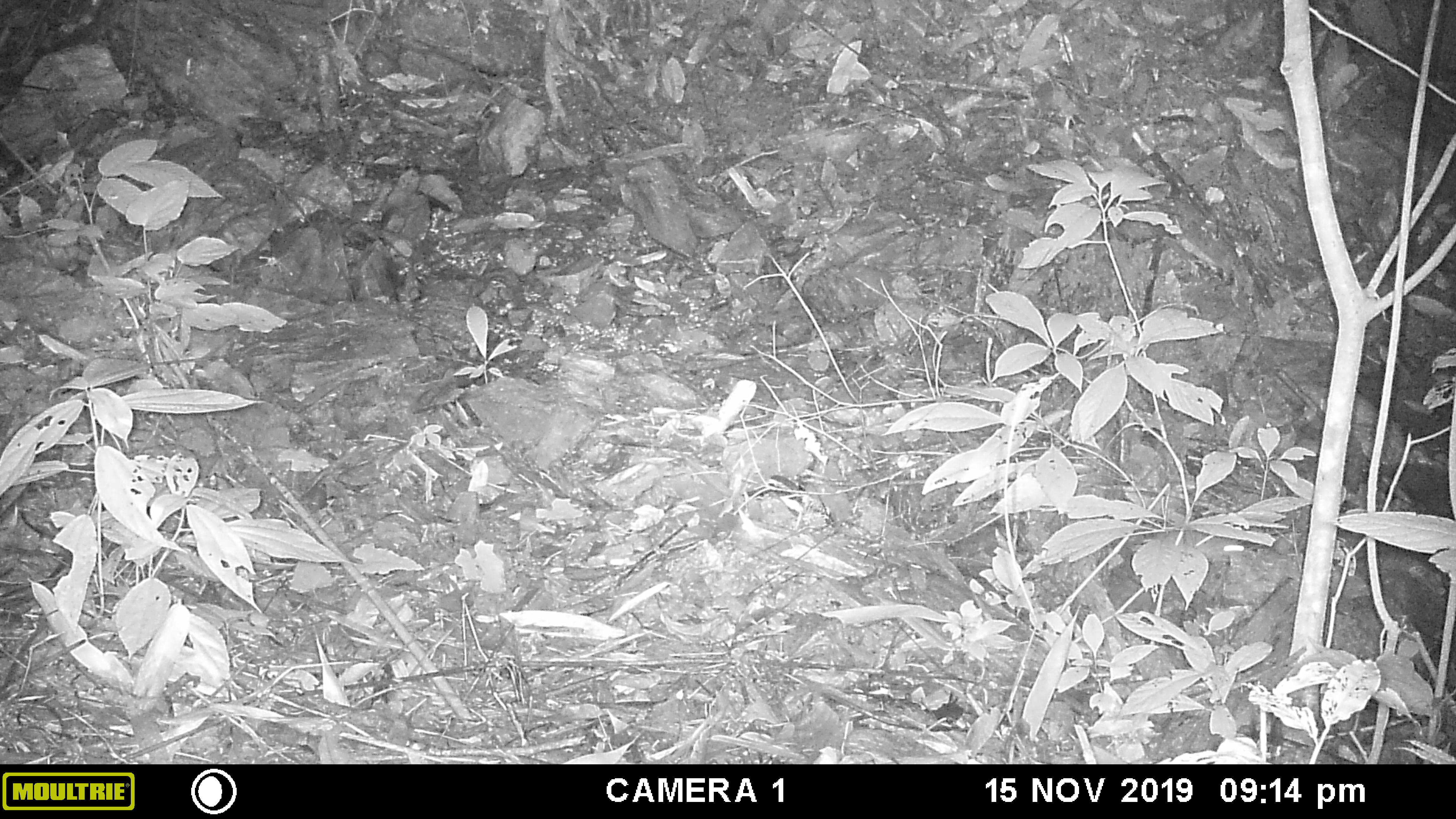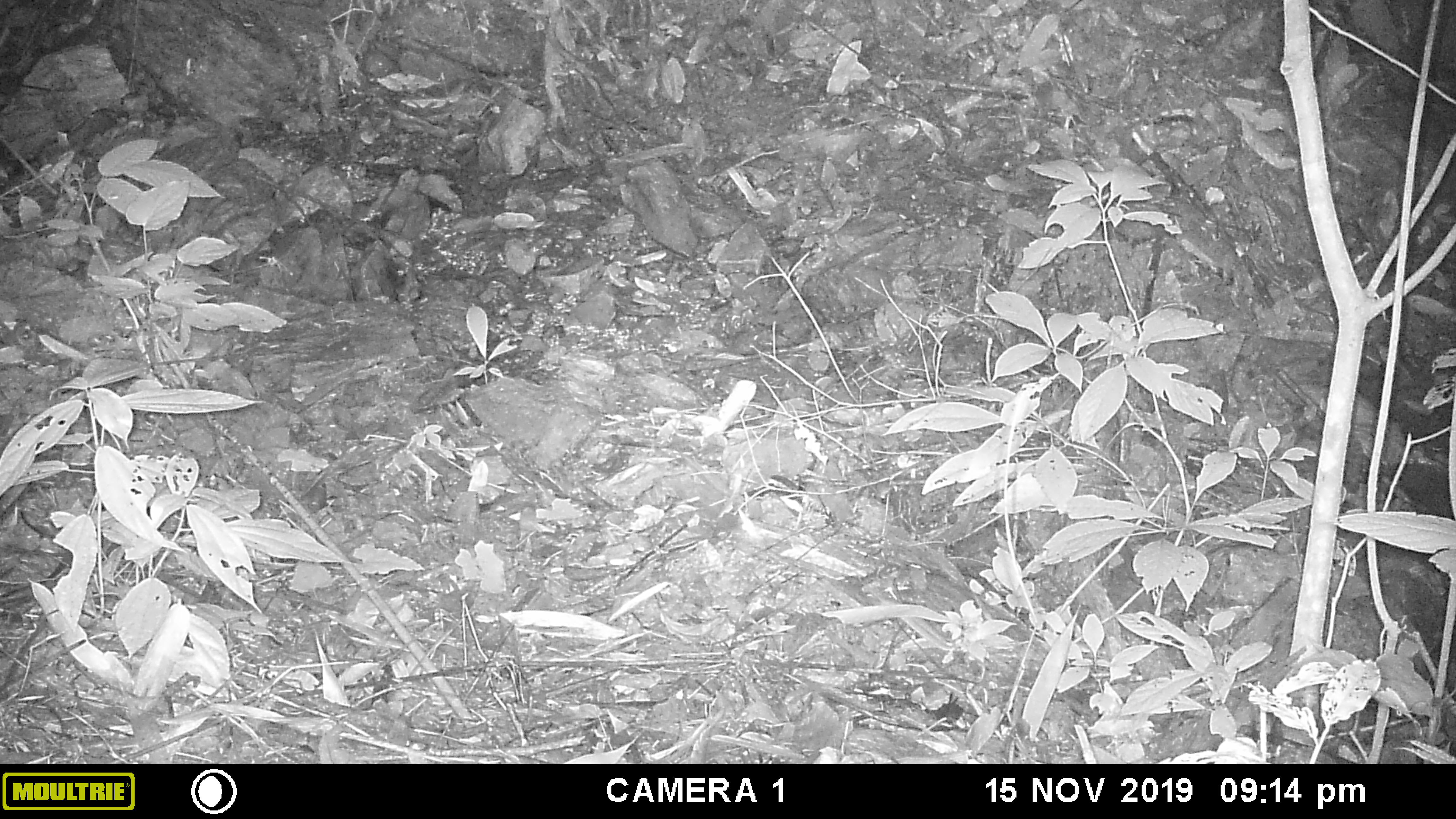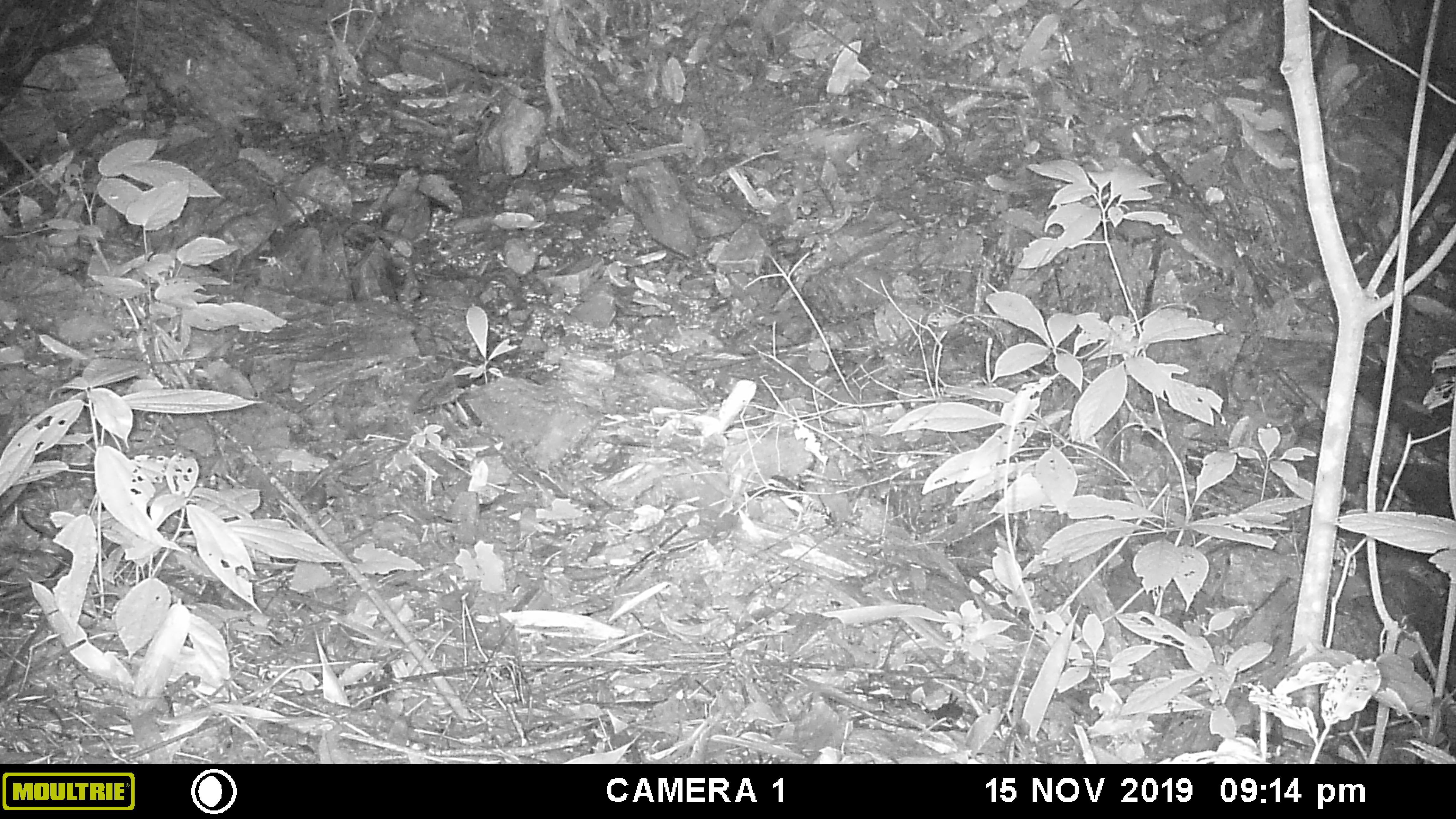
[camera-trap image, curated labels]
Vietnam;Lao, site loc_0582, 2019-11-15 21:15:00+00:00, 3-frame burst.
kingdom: Animalia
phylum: Chordata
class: Mammalia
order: Rodentia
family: Muridae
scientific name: Muridae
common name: old-world mice and rats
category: unidentified murid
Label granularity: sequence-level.